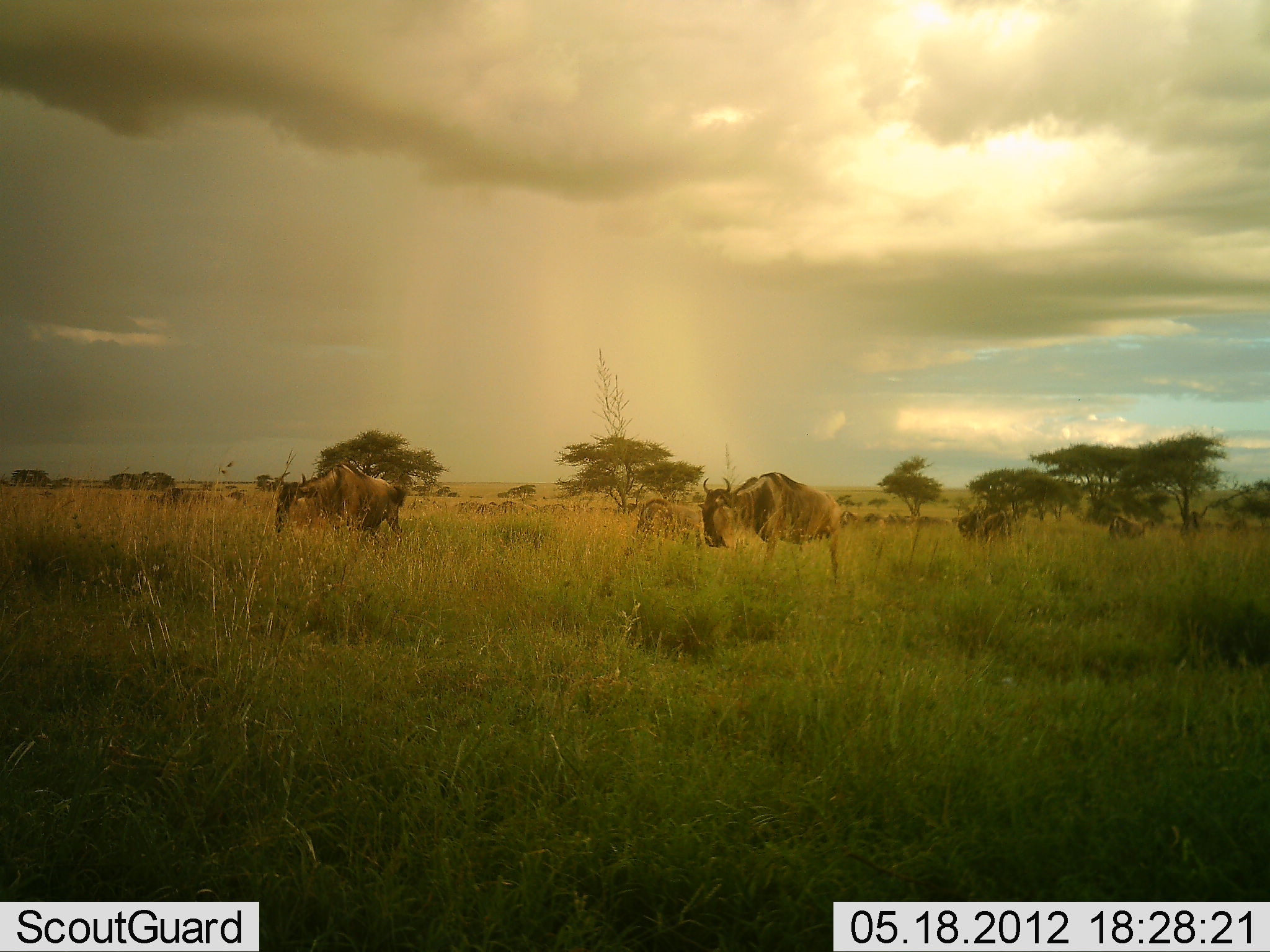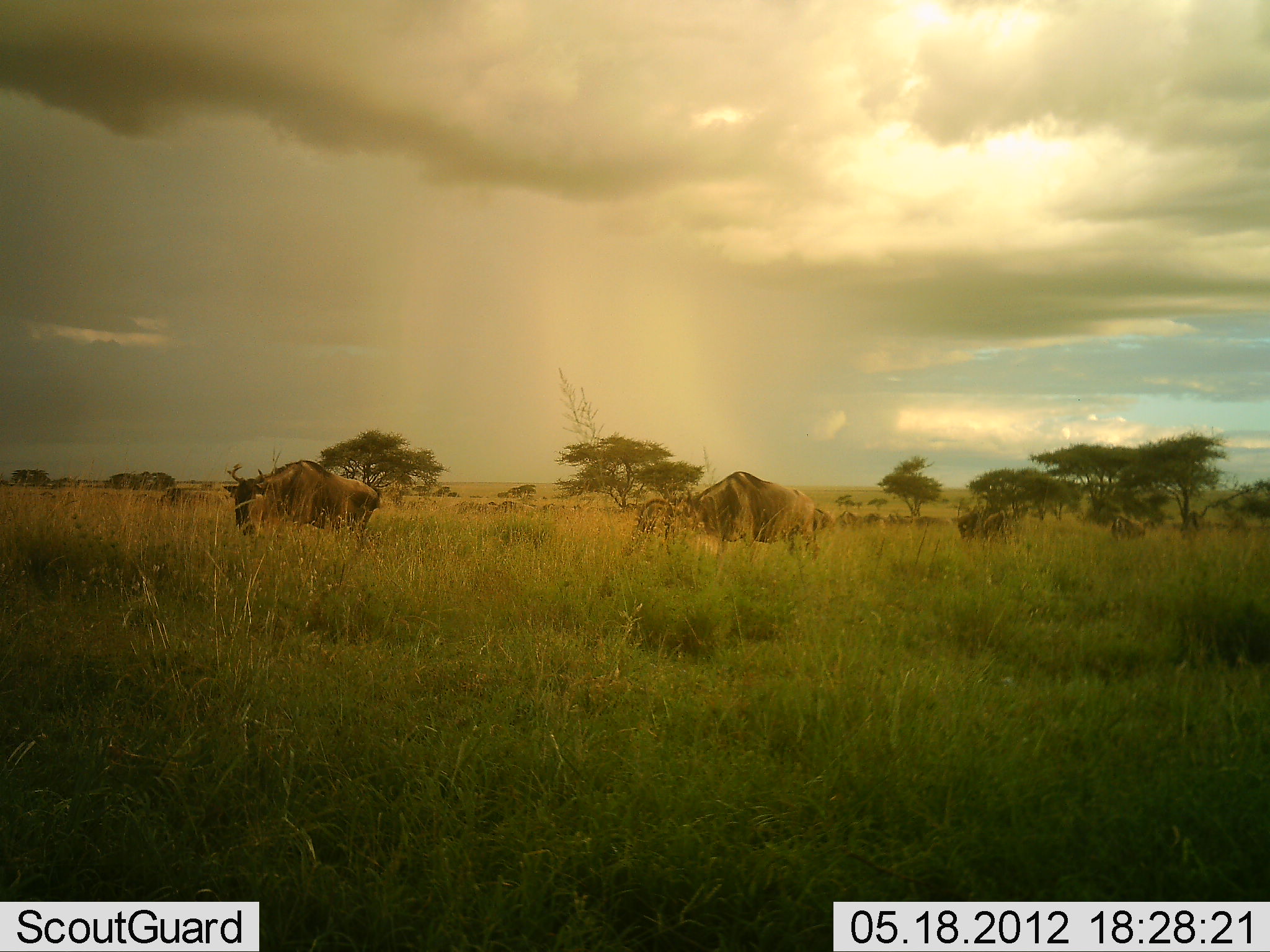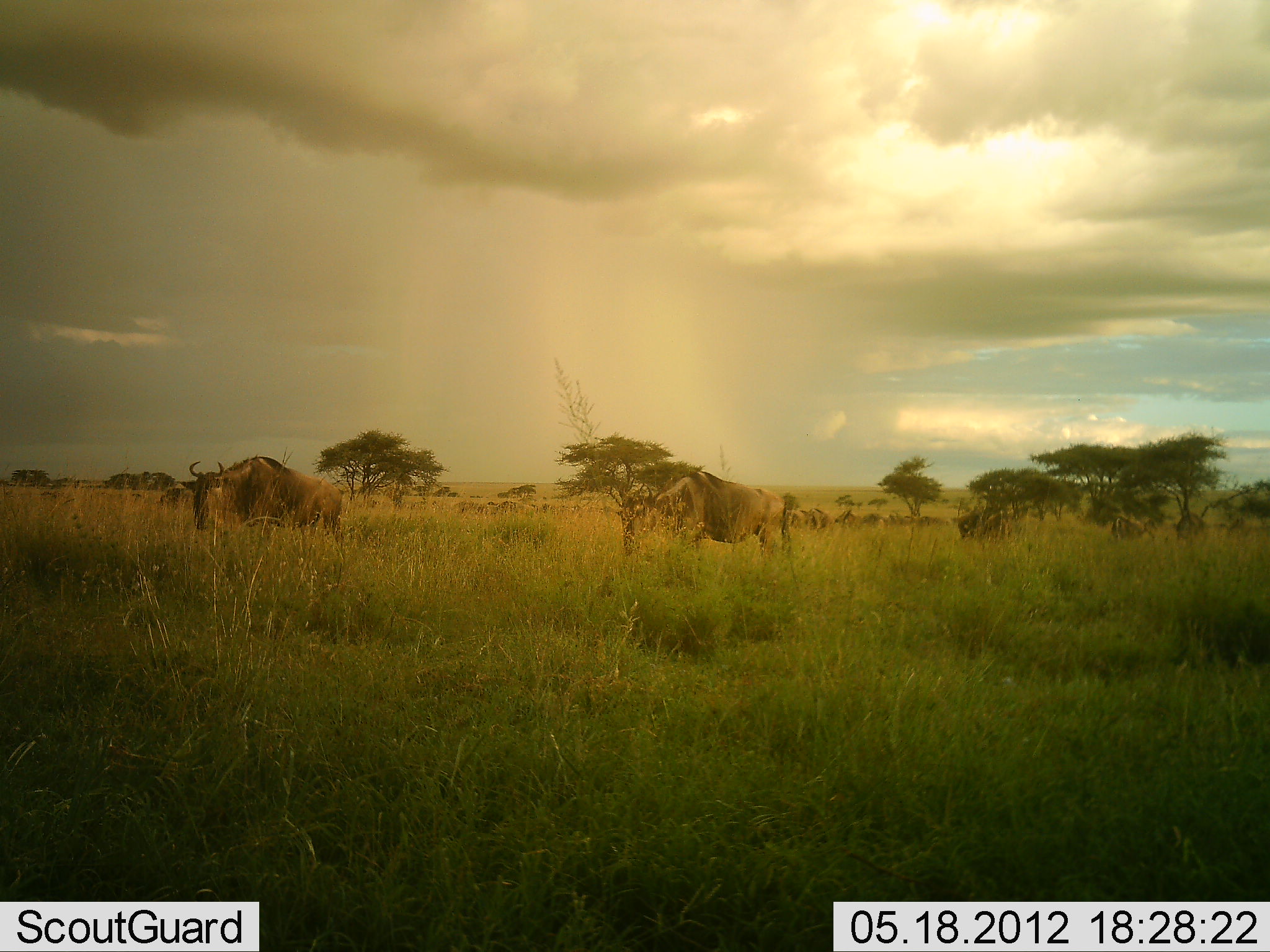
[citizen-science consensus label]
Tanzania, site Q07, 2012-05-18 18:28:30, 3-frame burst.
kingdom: Animalia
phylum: Chordata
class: Mammalia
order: Artiodactyla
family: Bovidae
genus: Connochaetes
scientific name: Connochaetes taurinus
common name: blue wildebeest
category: wildebeest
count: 4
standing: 20%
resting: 0%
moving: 90%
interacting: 0%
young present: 0%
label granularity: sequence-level